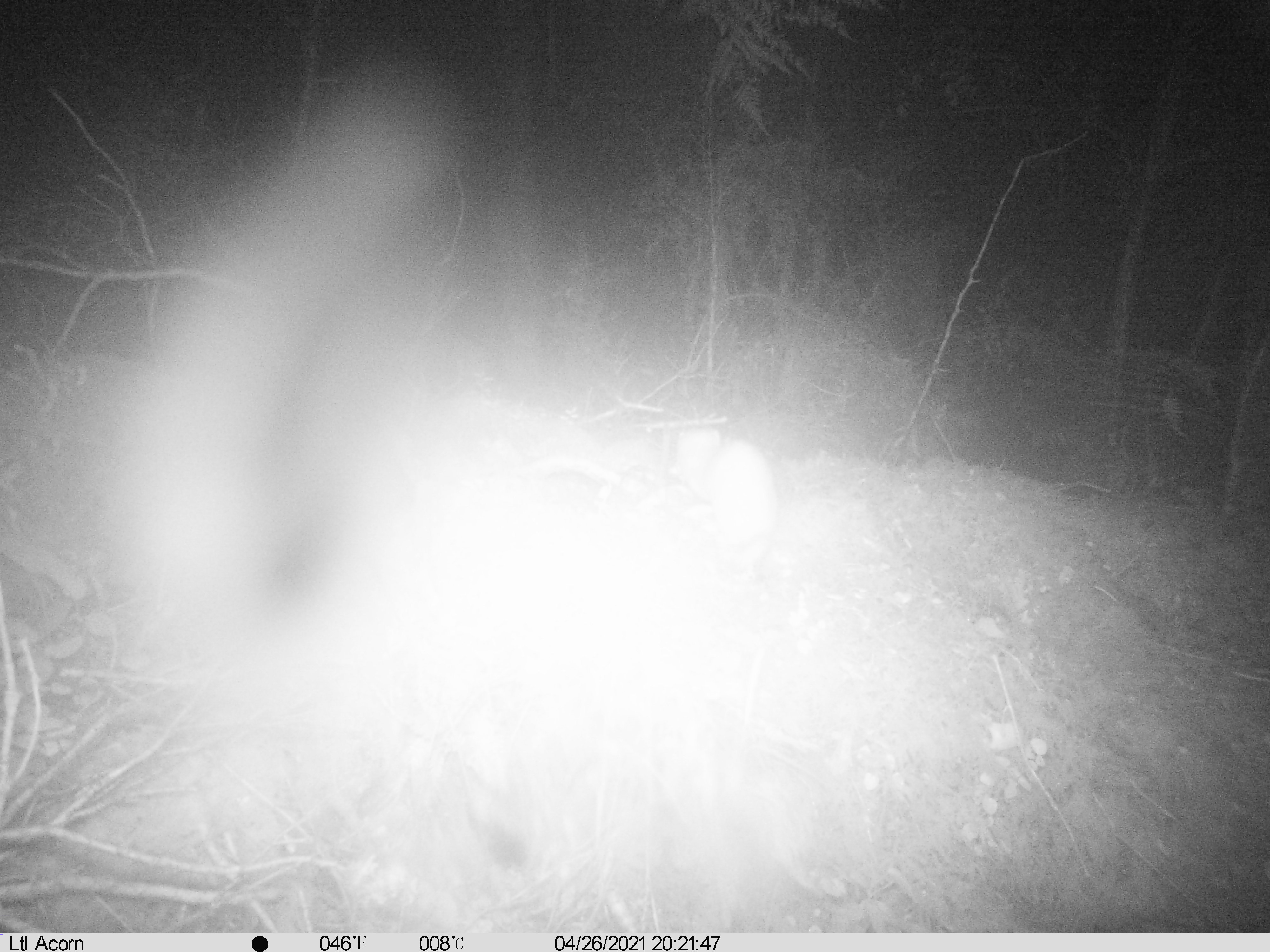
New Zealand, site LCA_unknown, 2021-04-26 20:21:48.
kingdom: Animalia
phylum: Chordata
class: Mammalia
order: Carnivora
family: Mustelidae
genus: Mustela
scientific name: Mustela erminea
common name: stoat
Stoat (Mustela erminea).